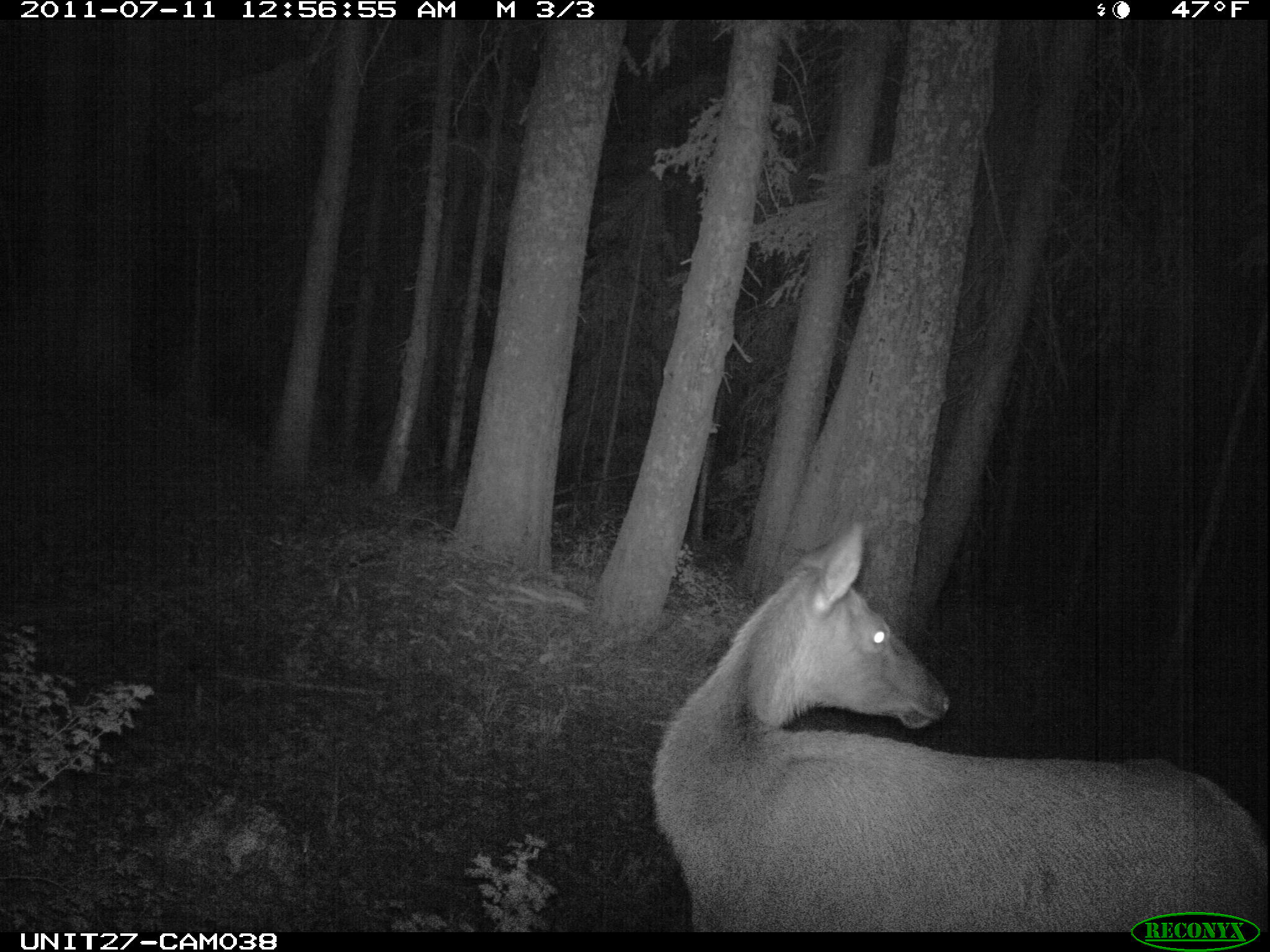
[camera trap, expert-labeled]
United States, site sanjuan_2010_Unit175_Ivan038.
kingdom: Animalia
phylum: Chordata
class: Mammalia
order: Artiodactyla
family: Cervidae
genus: Cervus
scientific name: Cervus elaphus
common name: red deer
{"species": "Cervus elaphus (red deer)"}